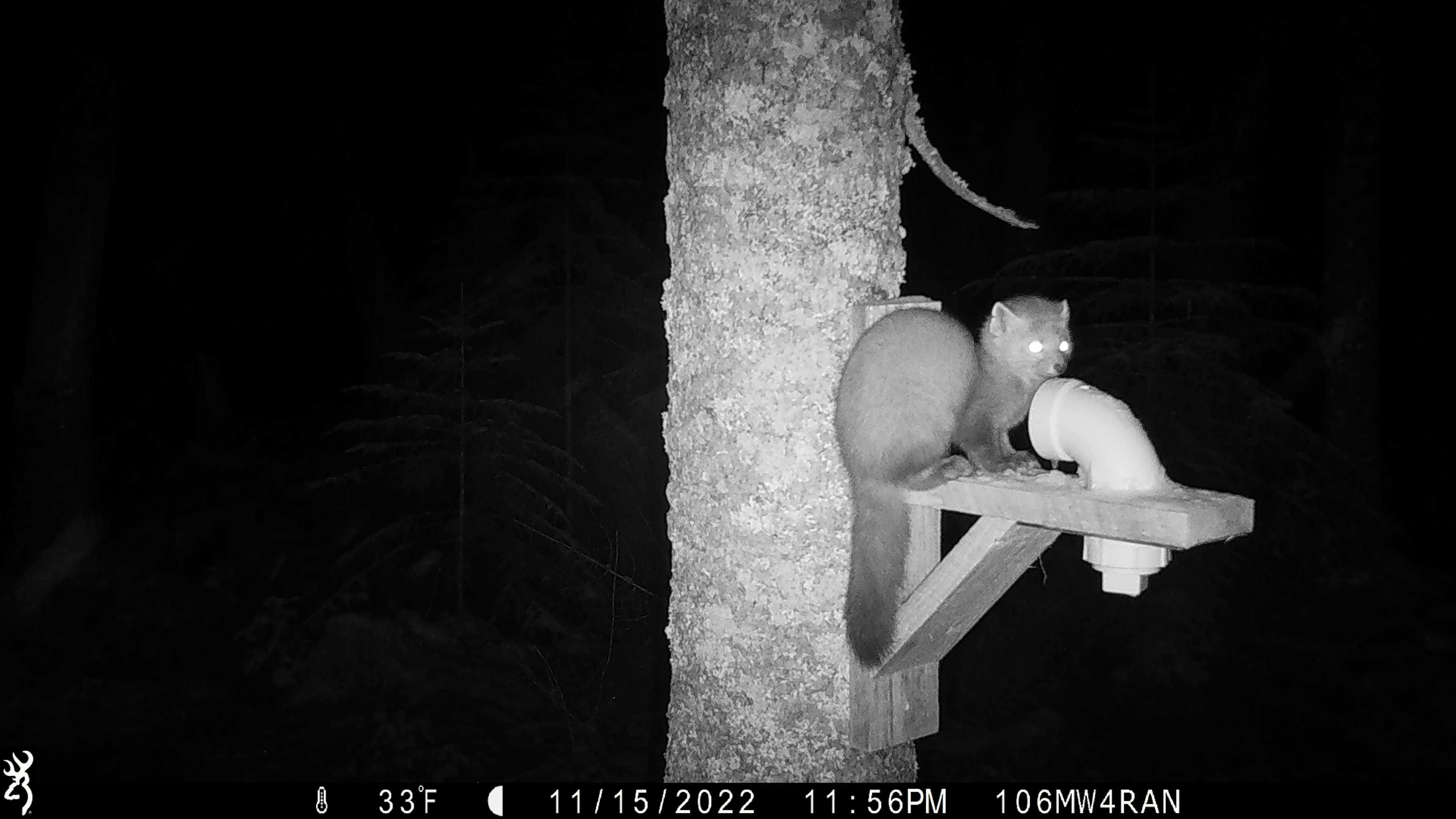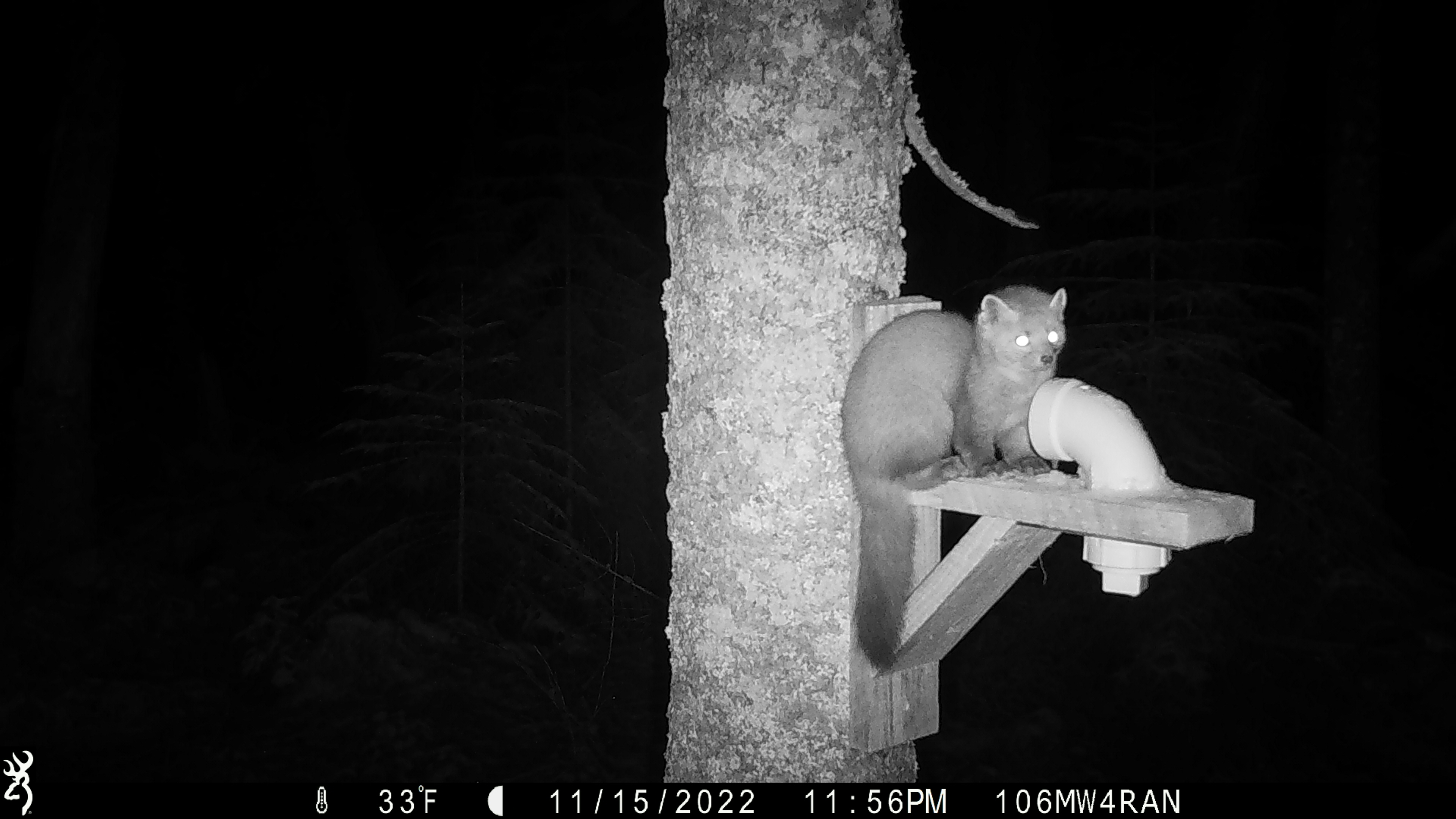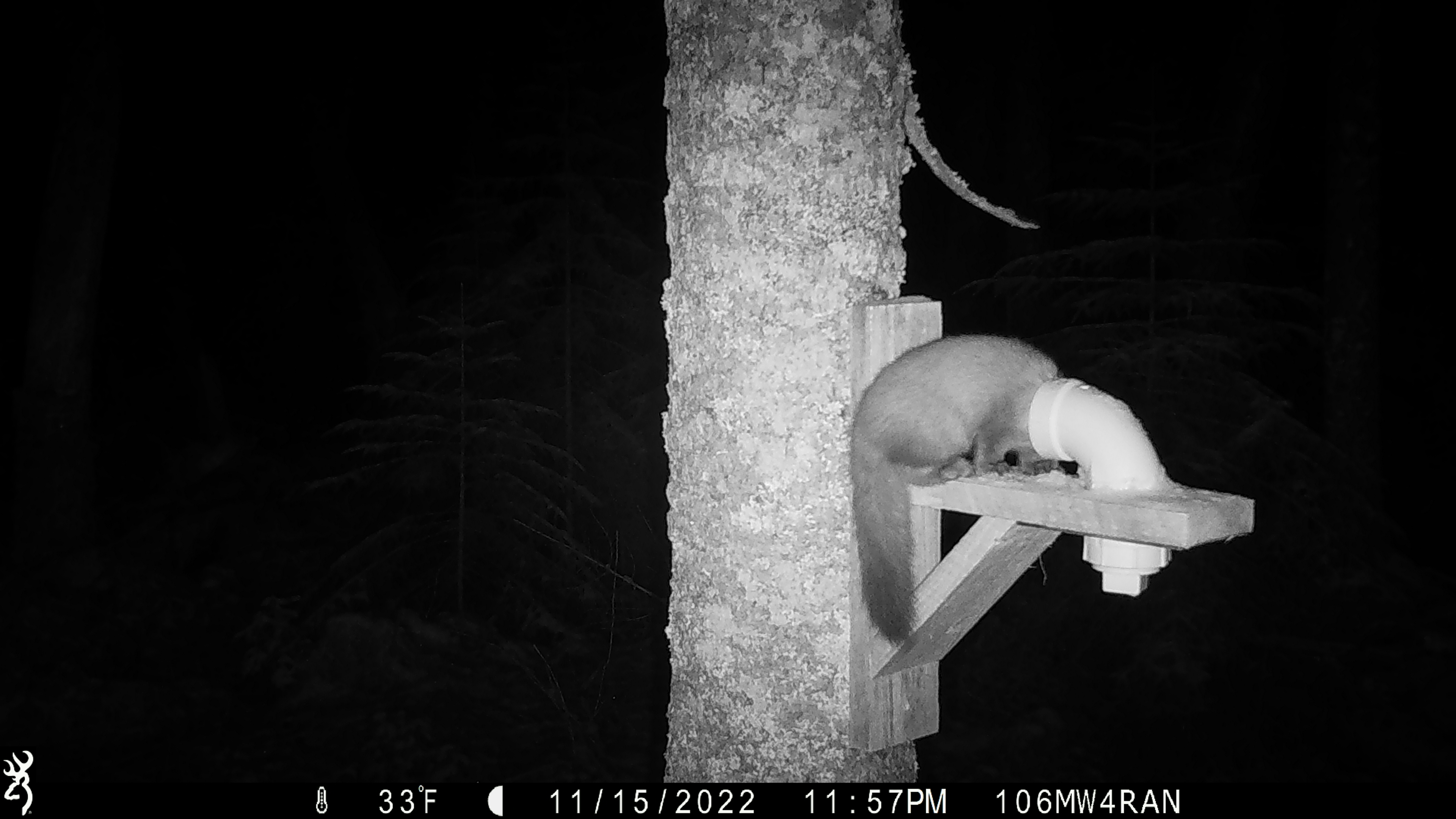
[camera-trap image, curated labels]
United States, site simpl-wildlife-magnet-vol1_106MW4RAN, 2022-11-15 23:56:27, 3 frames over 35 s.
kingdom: Animalia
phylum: Chordata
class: Mammalia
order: Carnivora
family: Mustelidae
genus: Martes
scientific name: Martes americana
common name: american marten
American marten (Martes americana).